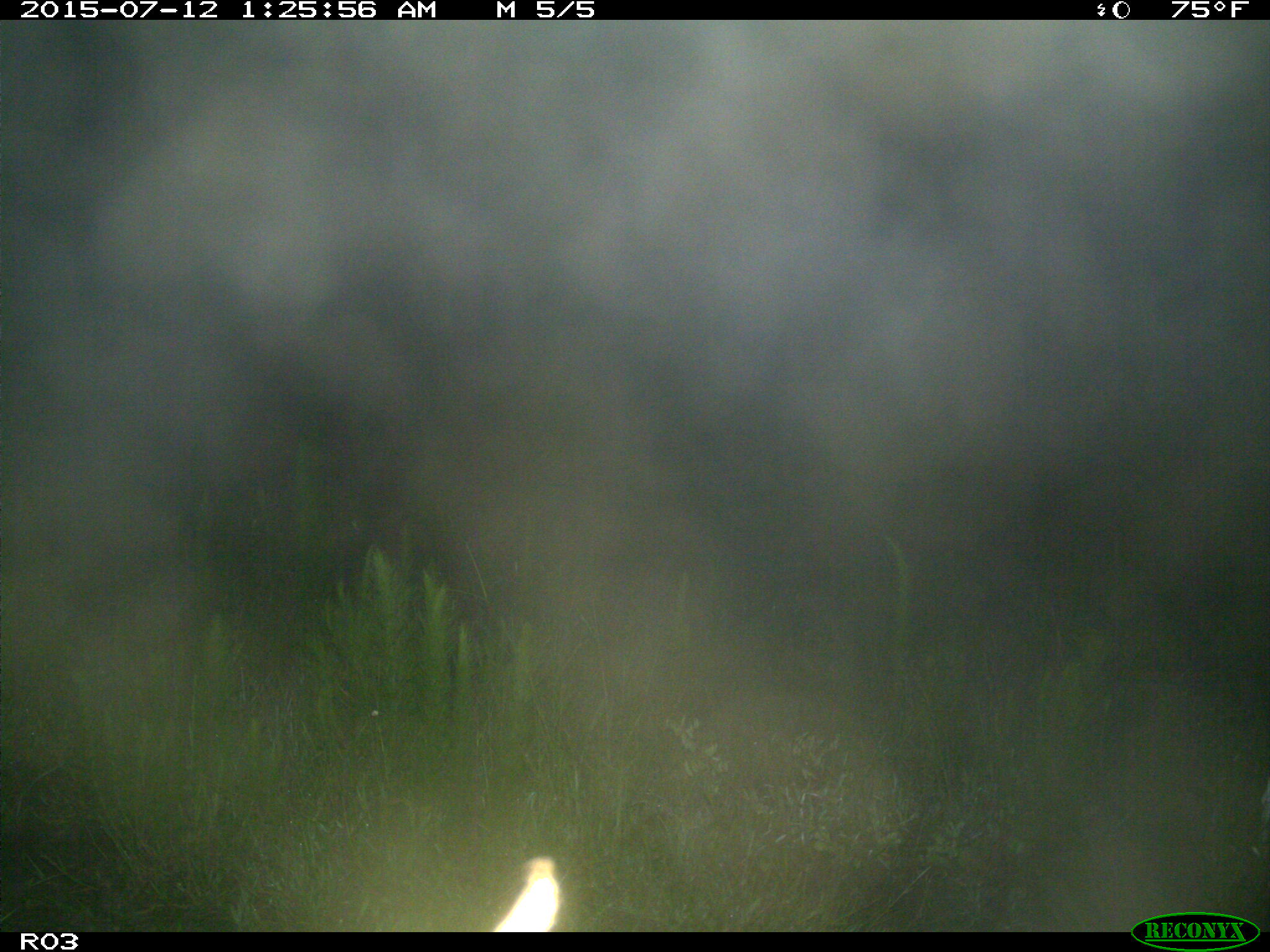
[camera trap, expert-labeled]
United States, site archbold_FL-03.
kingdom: Animalia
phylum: Chordata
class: Mammalia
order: Artiodactyla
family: Bovidae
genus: Bos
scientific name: Bos taurus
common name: domestic cow